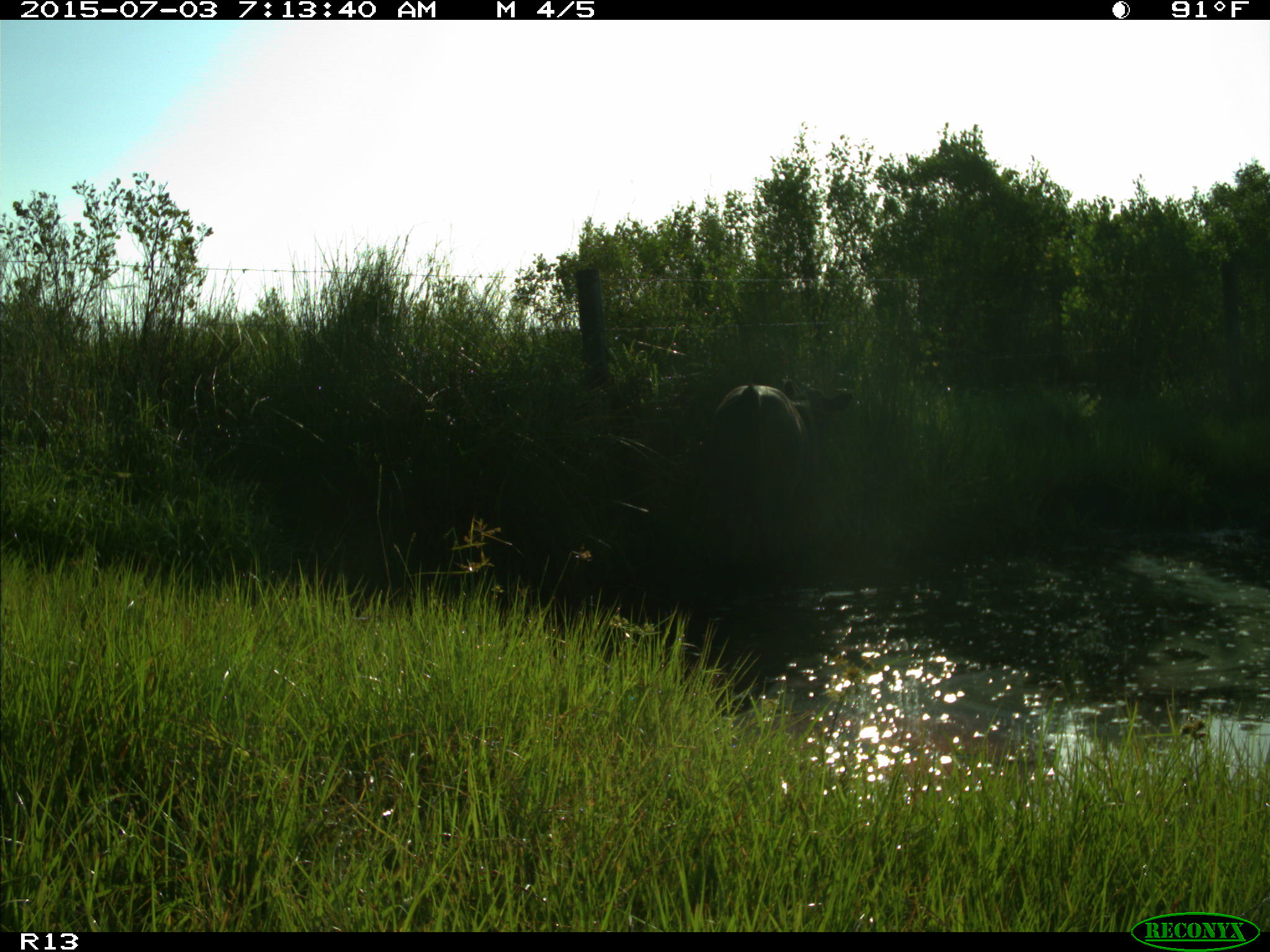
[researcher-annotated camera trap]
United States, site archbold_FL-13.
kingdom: Animalia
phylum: Chordata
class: Mammalia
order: Artiodactyla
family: Bovidae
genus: Bos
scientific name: Bos taurus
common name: domestic cow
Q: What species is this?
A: Bos taurus (domestic cow).